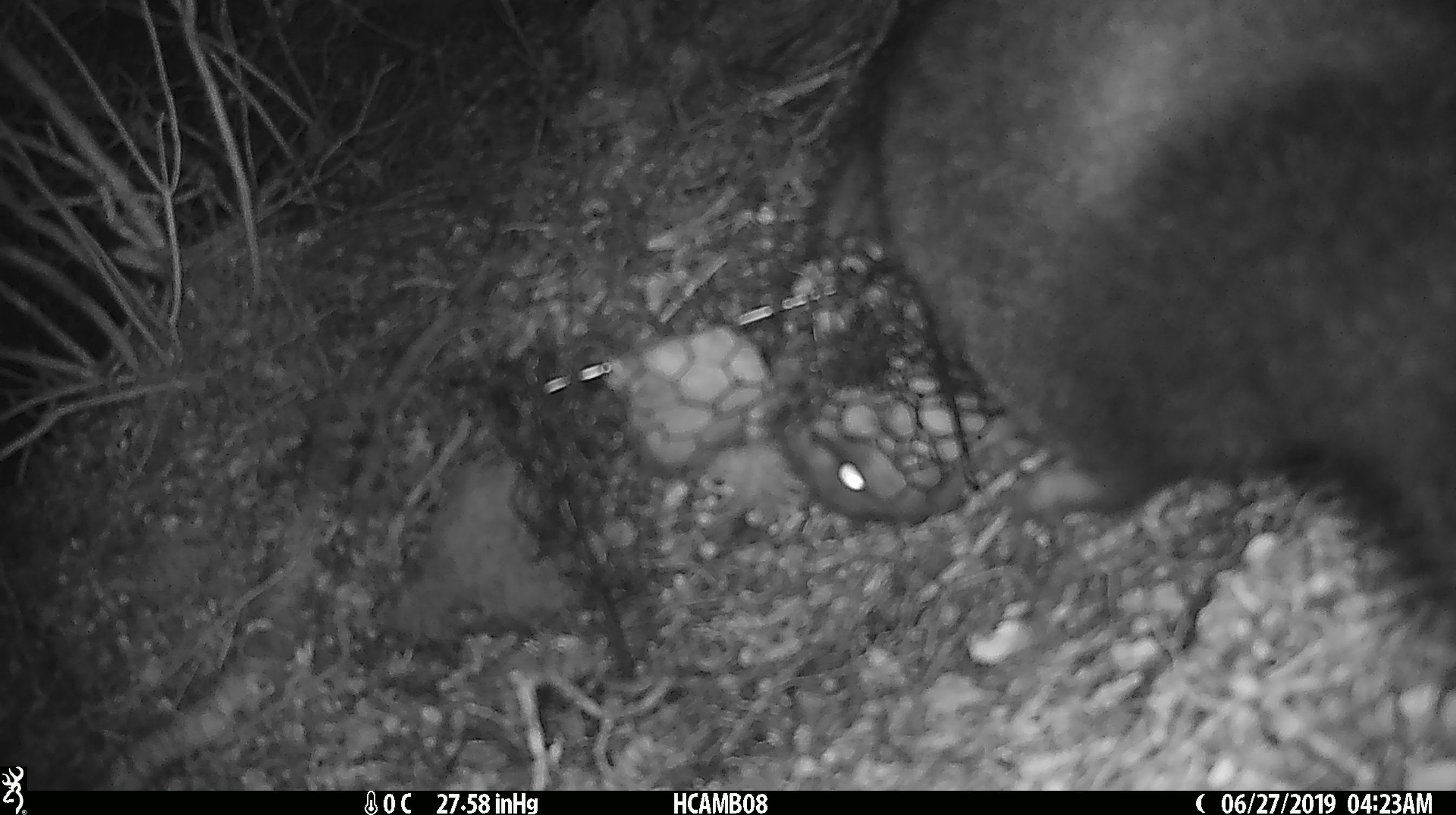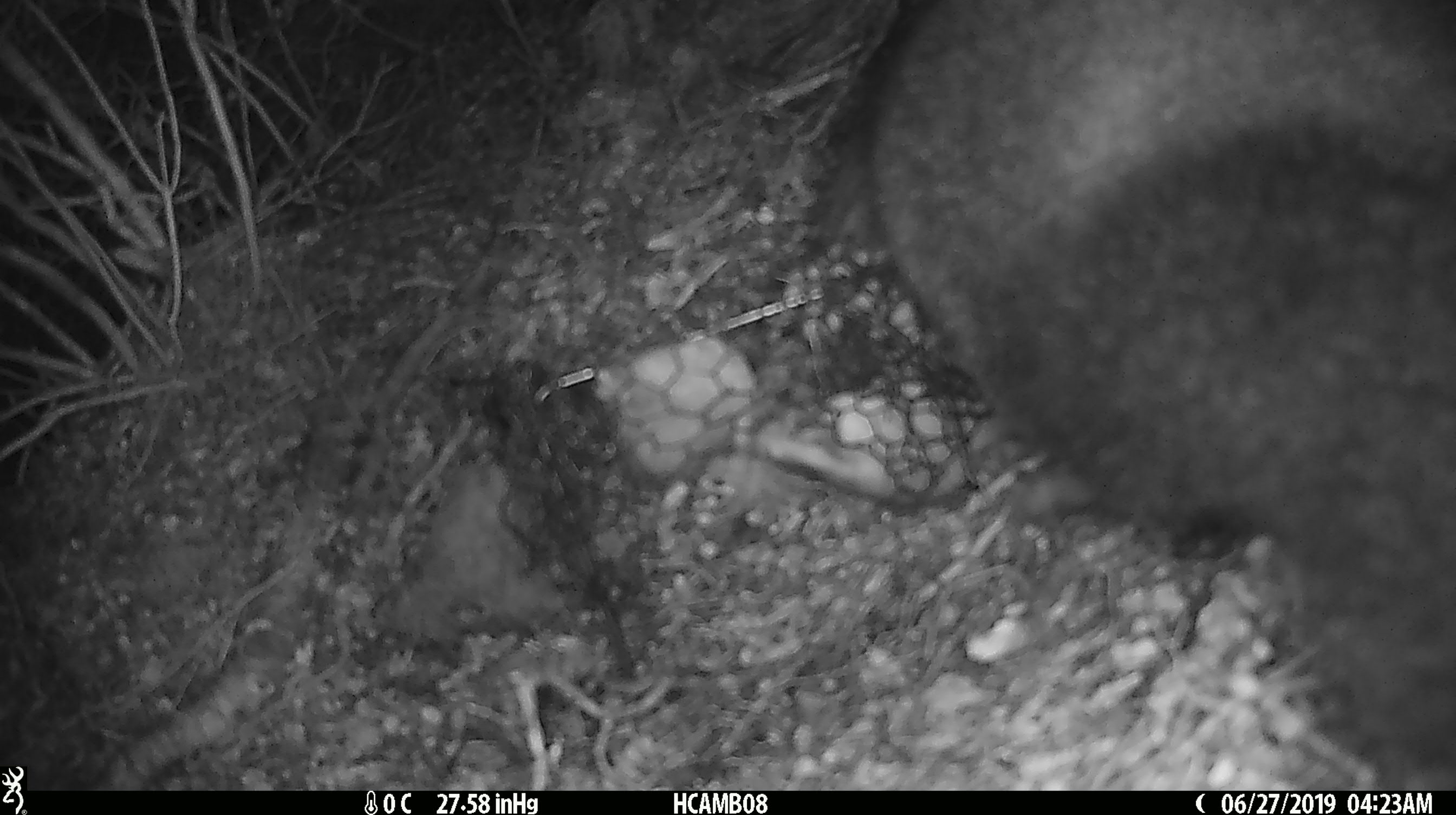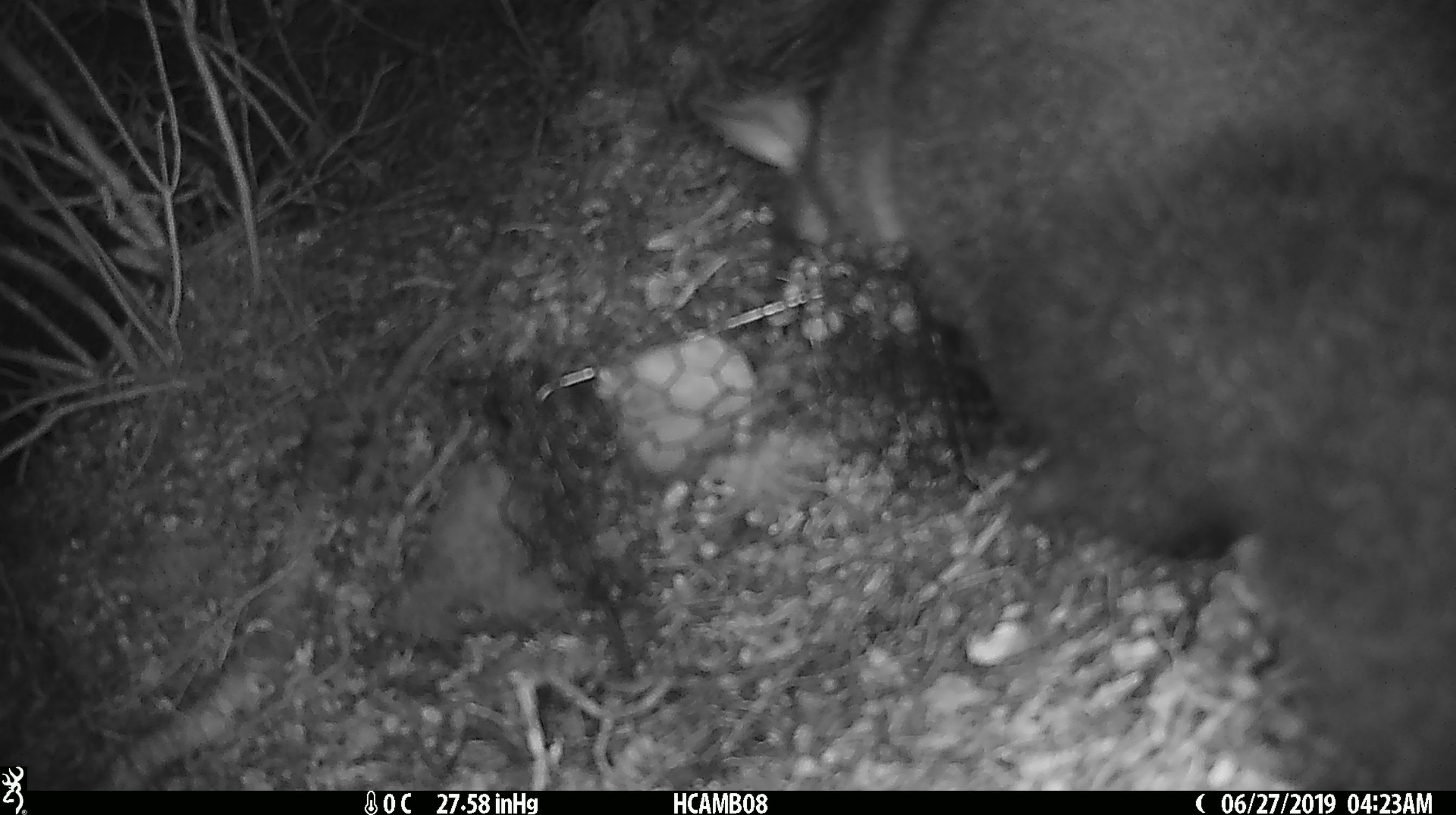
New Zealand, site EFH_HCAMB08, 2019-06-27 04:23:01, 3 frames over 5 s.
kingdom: Animalia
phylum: Chordata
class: Mammalia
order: Diprotodontia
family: Phalangeridae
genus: Trichosurus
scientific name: Trichosurus vulpecula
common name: common brushtail possum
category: possum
Possum (common brushtail possum) (Trichosurus vulpecula).